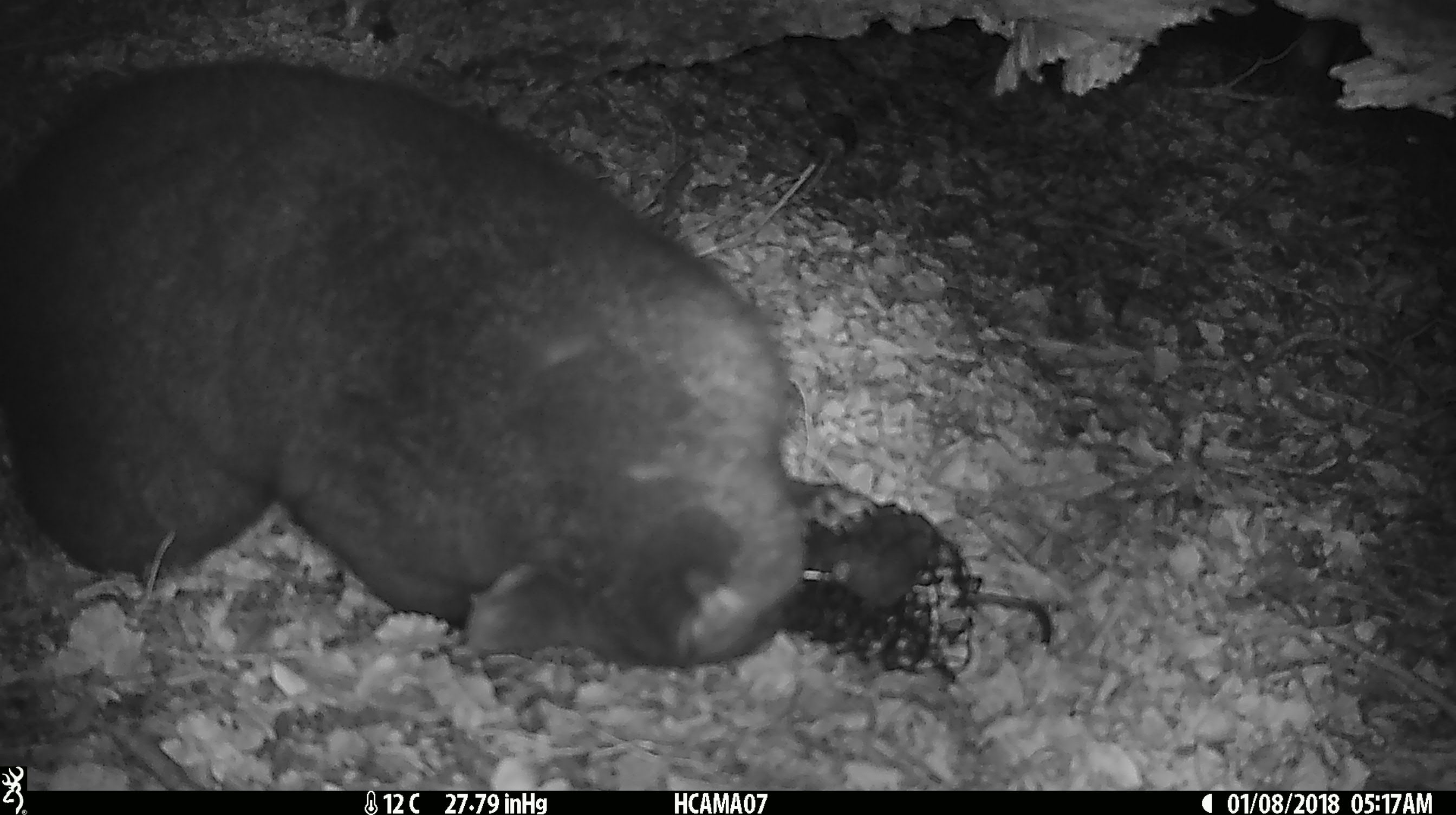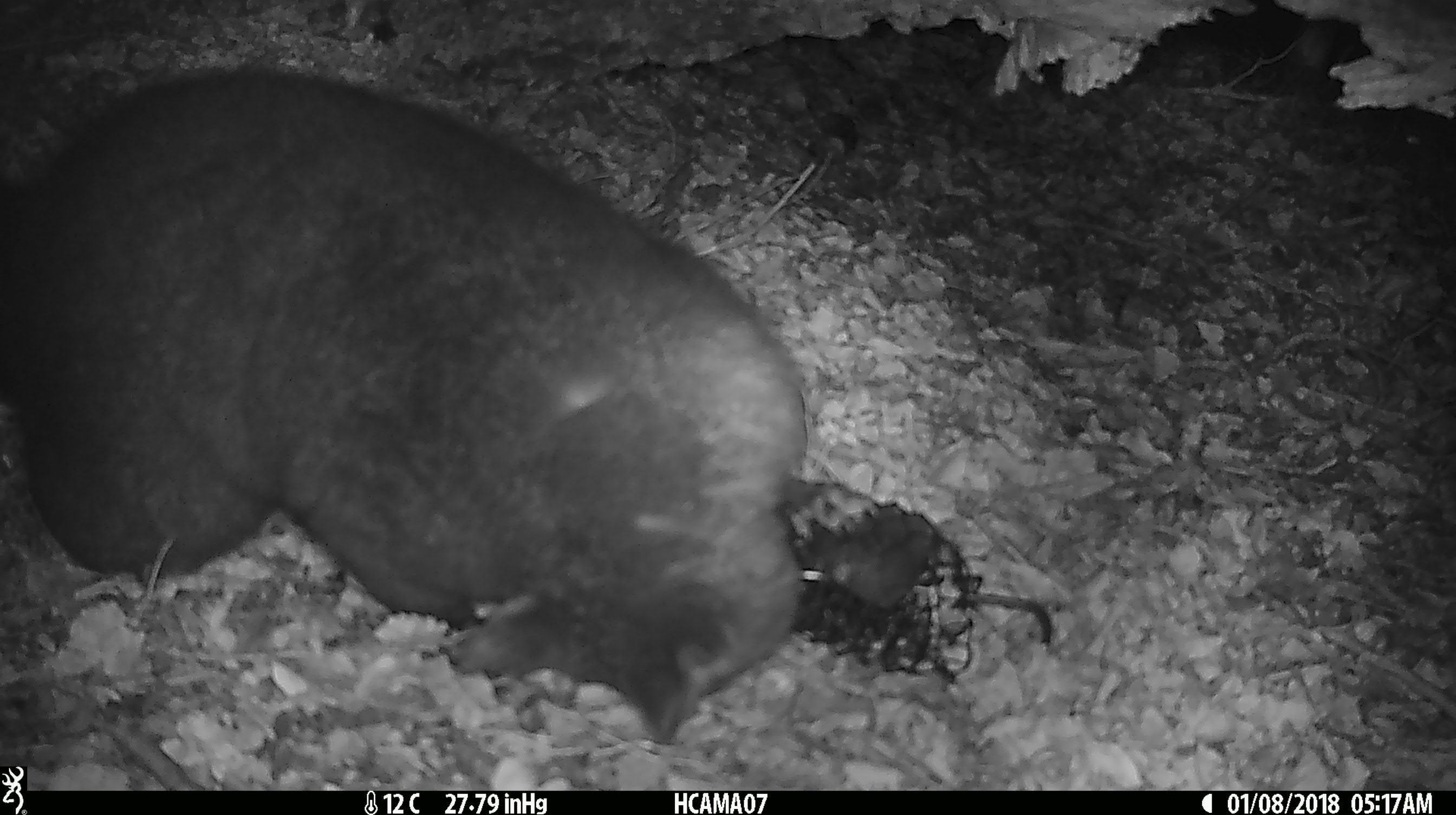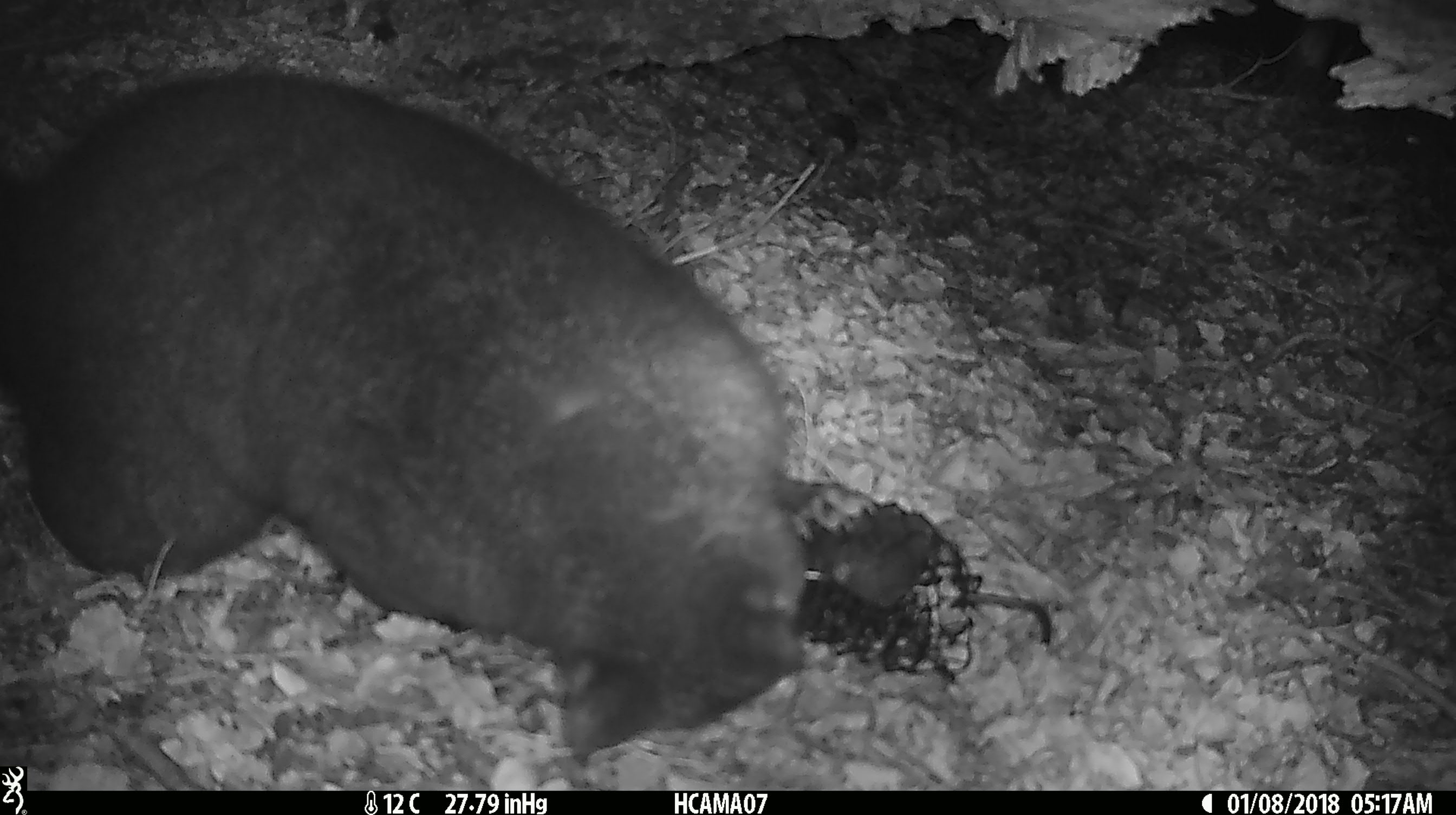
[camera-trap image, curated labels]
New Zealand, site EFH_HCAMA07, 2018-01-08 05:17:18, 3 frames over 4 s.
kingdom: Animalia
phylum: Chordata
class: Mammalia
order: Diprotodontia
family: Phalangeridae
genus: Trichosurus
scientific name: Trichosurus vulpecula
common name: common brushtail possum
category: possum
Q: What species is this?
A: Possum (common brushtail possum) (Trichosurus vulpecula).